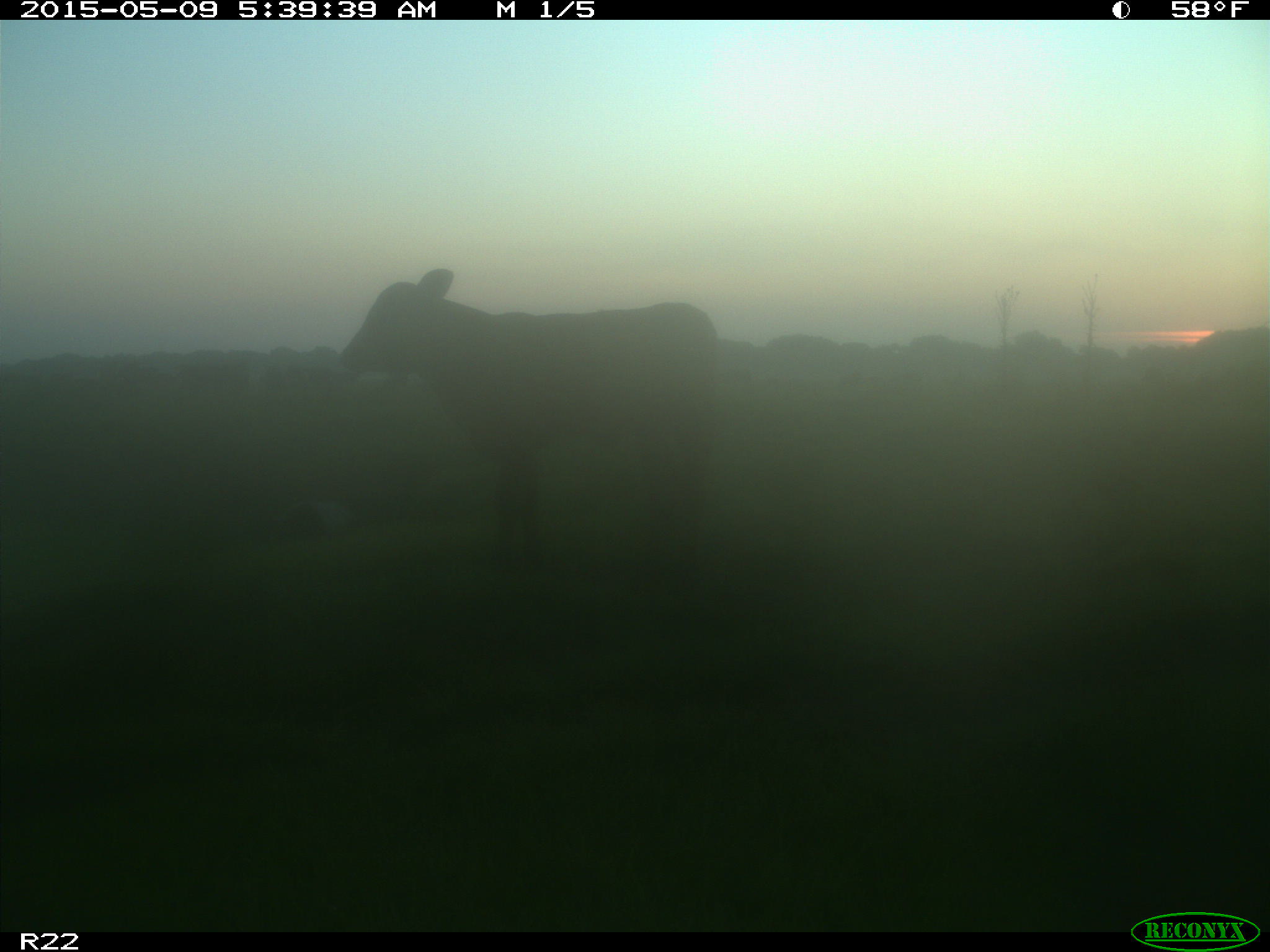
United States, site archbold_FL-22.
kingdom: Animalia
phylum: Chordata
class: Mammalia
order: Artiodactyla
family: Bovidae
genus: Bos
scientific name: Bos taurus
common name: domestic cow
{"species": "Bos taurus (domestic cow)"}